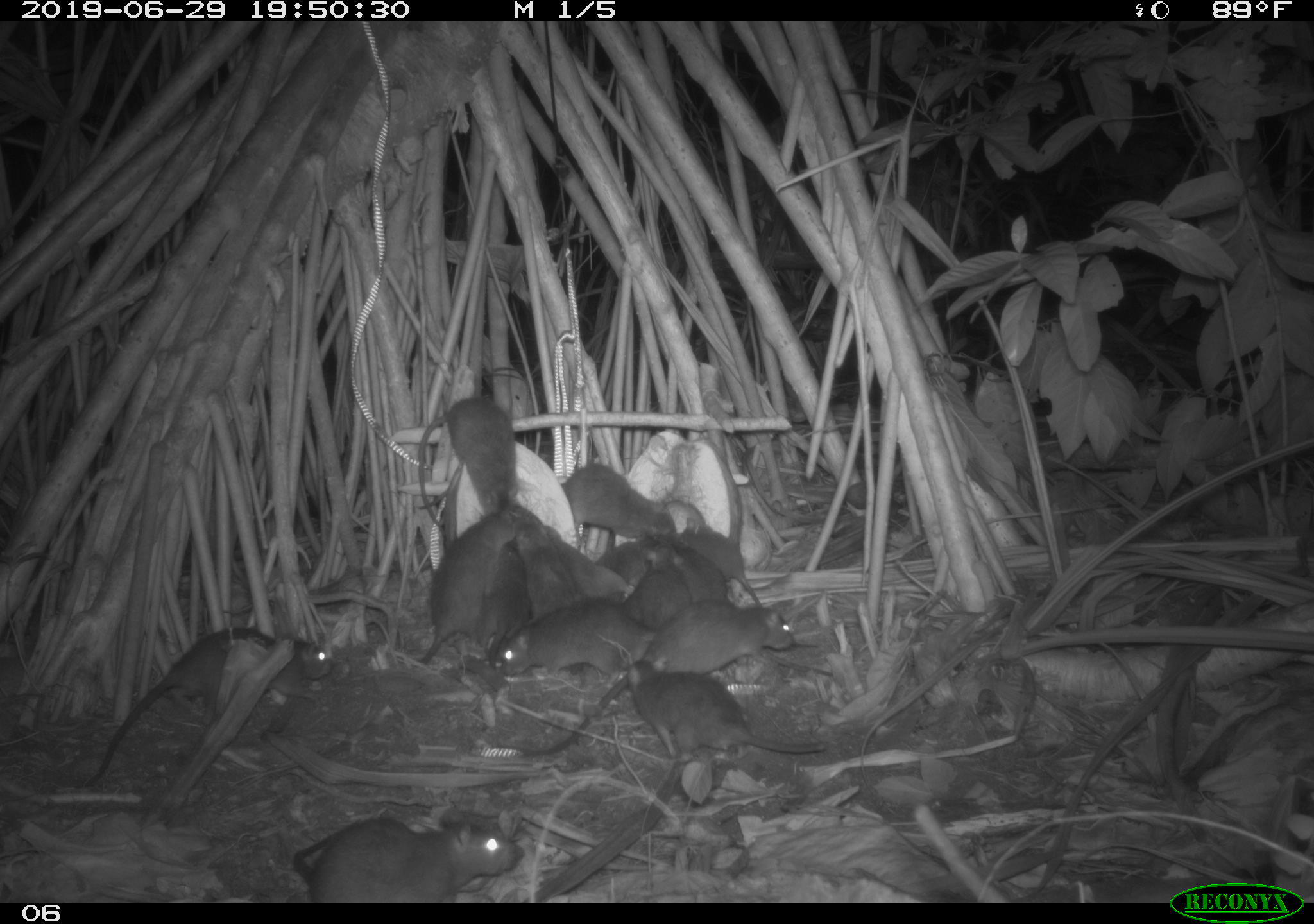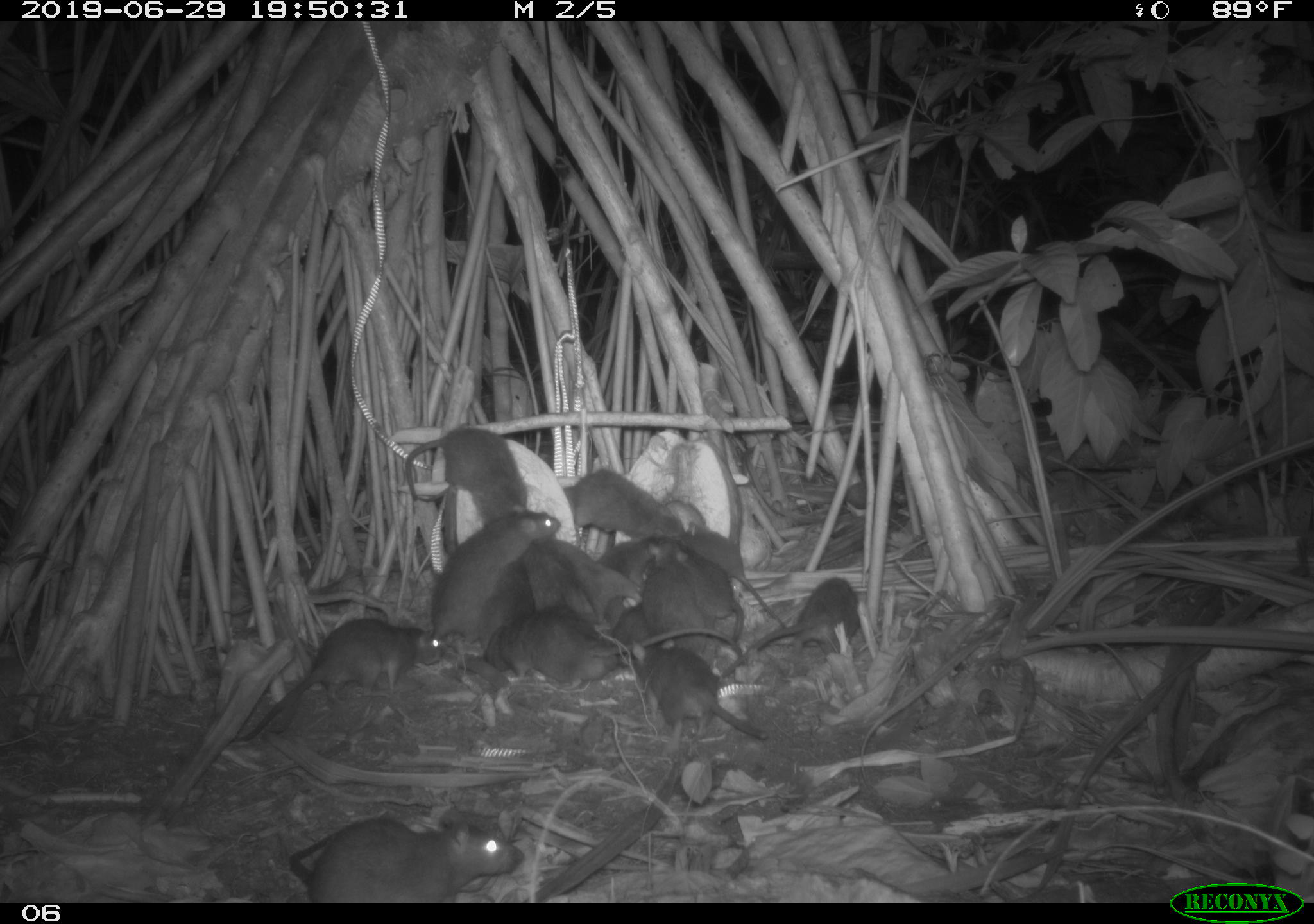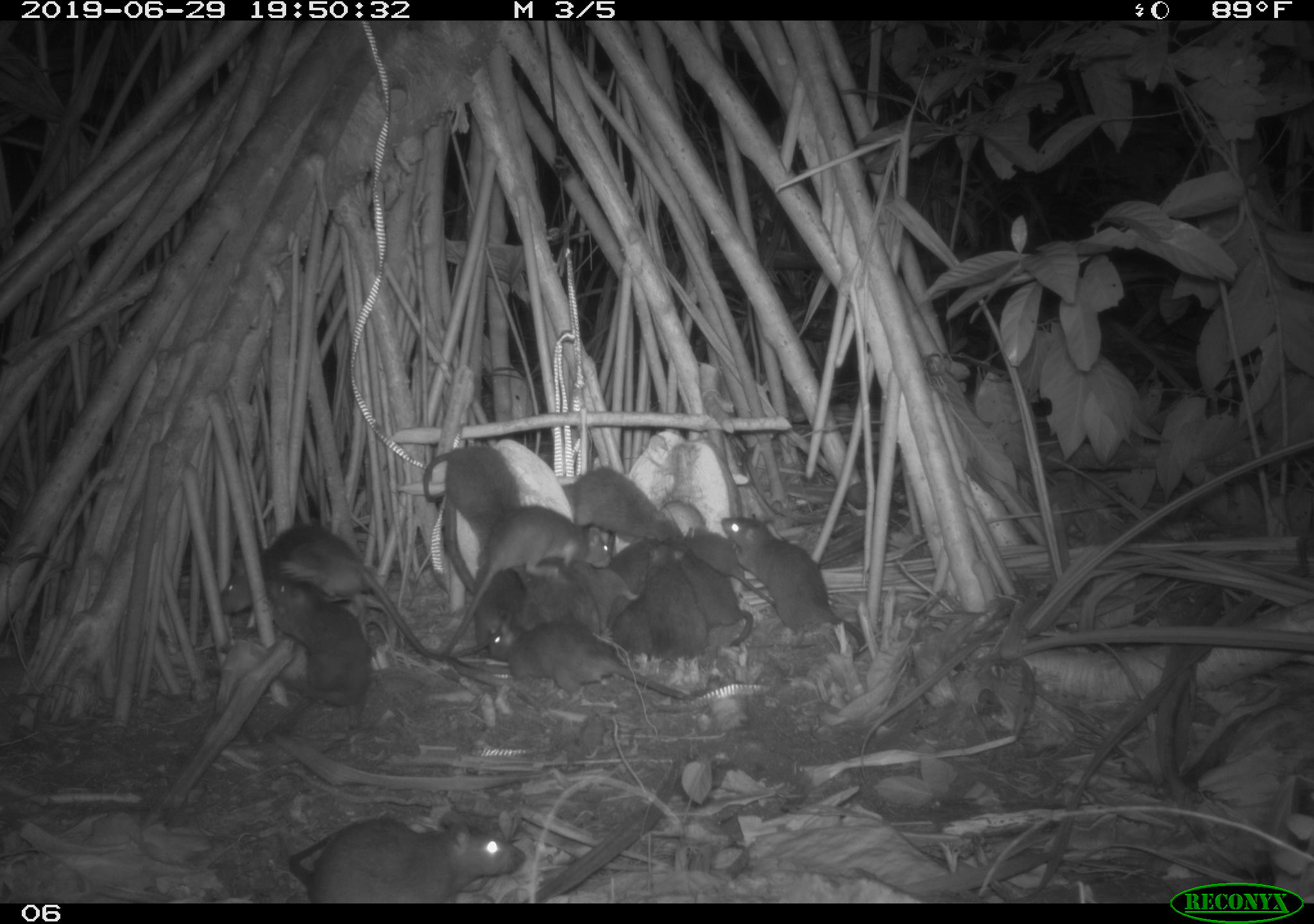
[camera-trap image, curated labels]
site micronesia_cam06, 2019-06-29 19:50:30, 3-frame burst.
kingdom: Animalia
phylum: Chordata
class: Mammalia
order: Rodentia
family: Muridae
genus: Rattus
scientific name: Rattus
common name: rat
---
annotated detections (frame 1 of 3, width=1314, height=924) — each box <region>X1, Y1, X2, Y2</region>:
rat: <region>494, 603, 800, 758</region>; <region>79, 625, 339, 791</region>; <region>485, 597, 837, 681</region>; <region>391, 504, 542, 667</region>; <region>619, 654, 832, 765</region>; <region>291, 806, 530, 902</region>; <region>414, 394, 526, 539</region>; <region>558, 459, 680, 551</region>; <region>477, 534, 536, 670</region>; <region>511, 518, 585, 624</region>; <region>690, 522, 764, 612</region>; <region>548, 522, 628, 603</region>; <region>627, 546, 692, 630</region>; <region>666, 536, 731, 604</region>; <region>597, 534, 670, 587</region>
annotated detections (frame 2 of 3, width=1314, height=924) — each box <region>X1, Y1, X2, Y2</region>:
rat: <region>225, 612, 447, 750</region>; <region>275, 809, 530, 900</region>; <region>479, 613, 751, 692</region>; <region>428, 508, 565, 645</region>; <region>722, 572, 868, 676</region>; <region>629, 646, 768, 752</region>; <region>397, 426, 533, 523</region>; <region>689, 520, 785, 625</region>; <region>567, 470, 690, 544</region>; <region>670, 543, 752, 644</region>; <region>641, 538, 711, 651</region>; <region>553, 537, 641, 613</region>; <region>477, 551, 539, 651</region>; <region>525, 536, 596, 621</region>; <region>597, 538, 651, 635</region>; <region>615, 604, 658, 669</region>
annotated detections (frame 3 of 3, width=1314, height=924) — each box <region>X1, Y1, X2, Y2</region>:
rat: <region>215, 518, 460, 674</region>; <region>436, 502, 613, 653</region>; <region>282, 803, 529, 902</region>; <region>715, 511, 869, 663</region>; <region>483, 617, 692, 706</region>; <region>268, 578, 375, 732</region>; <region>420, 440, 526, 555</region>; <region>576, 466, 683, 569</region>; <region>445, 560, 533, 661</region>; <region>514, 550, 602, 644</region>; <region>679, 546, 758, 648</region>; <region>690, 524, 780, 612</region>; <region>645, 534, 704, 665</region>; <region>611, 581, 681, 661</region>; <region>569, 550, 632, 638</region>; <region>606, 531, 680, 603</region>